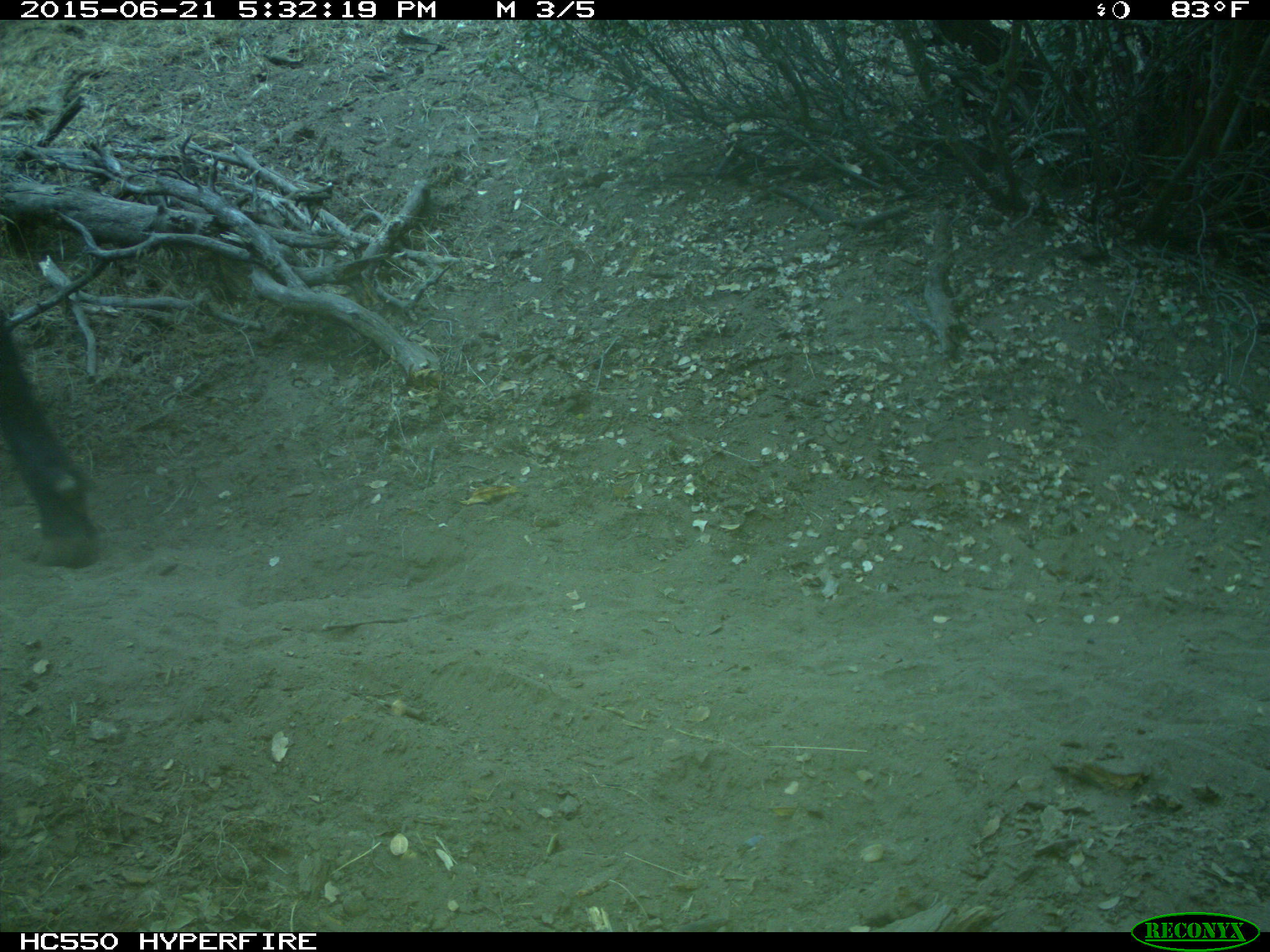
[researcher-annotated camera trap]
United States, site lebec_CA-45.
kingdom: Animalia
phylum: Chordata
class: Mammalia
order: Artiodactyla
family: Bovidae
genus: Bos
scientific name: Bos taurus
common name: domestic cow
Bos taurus (domestic cow).